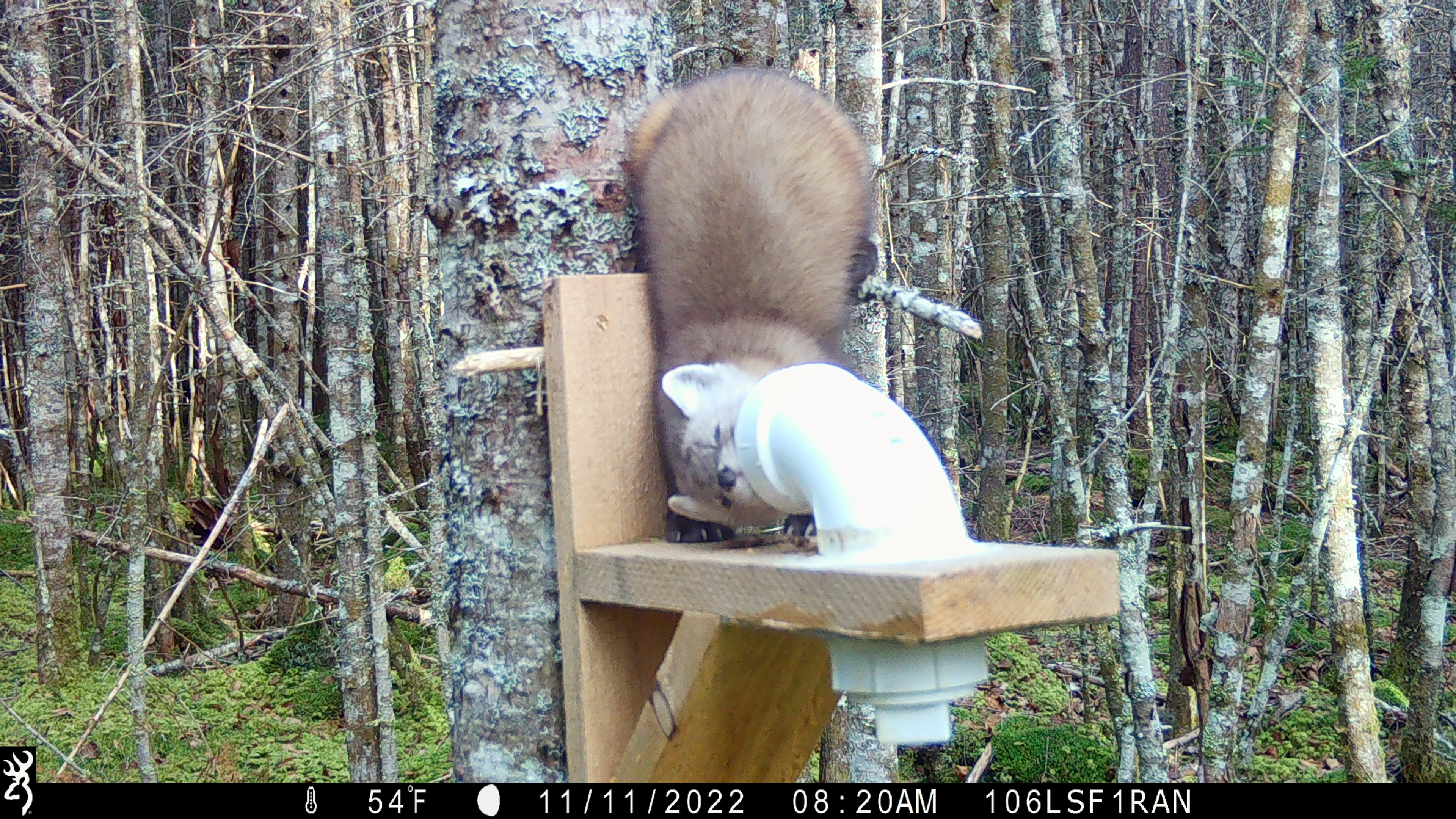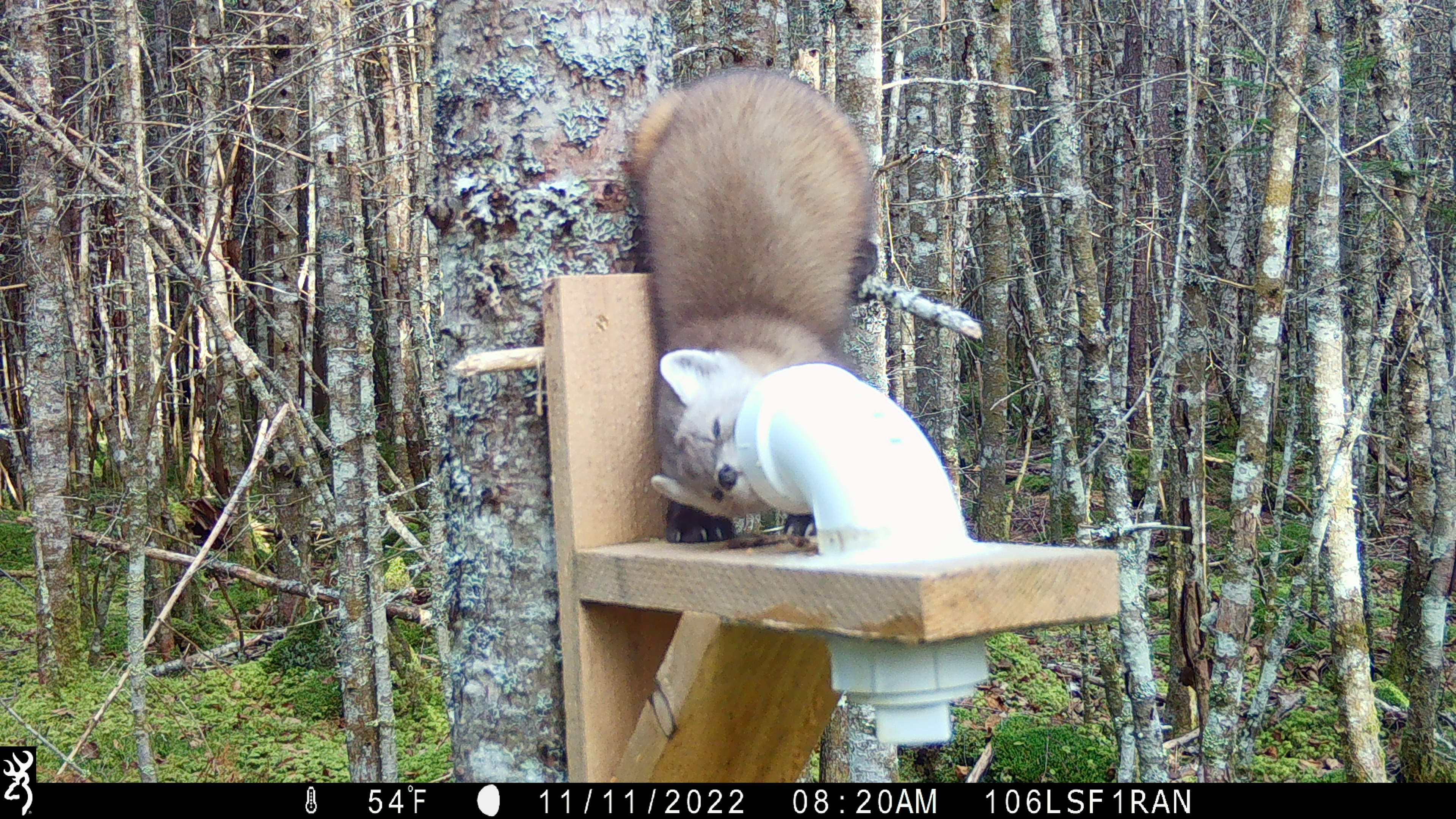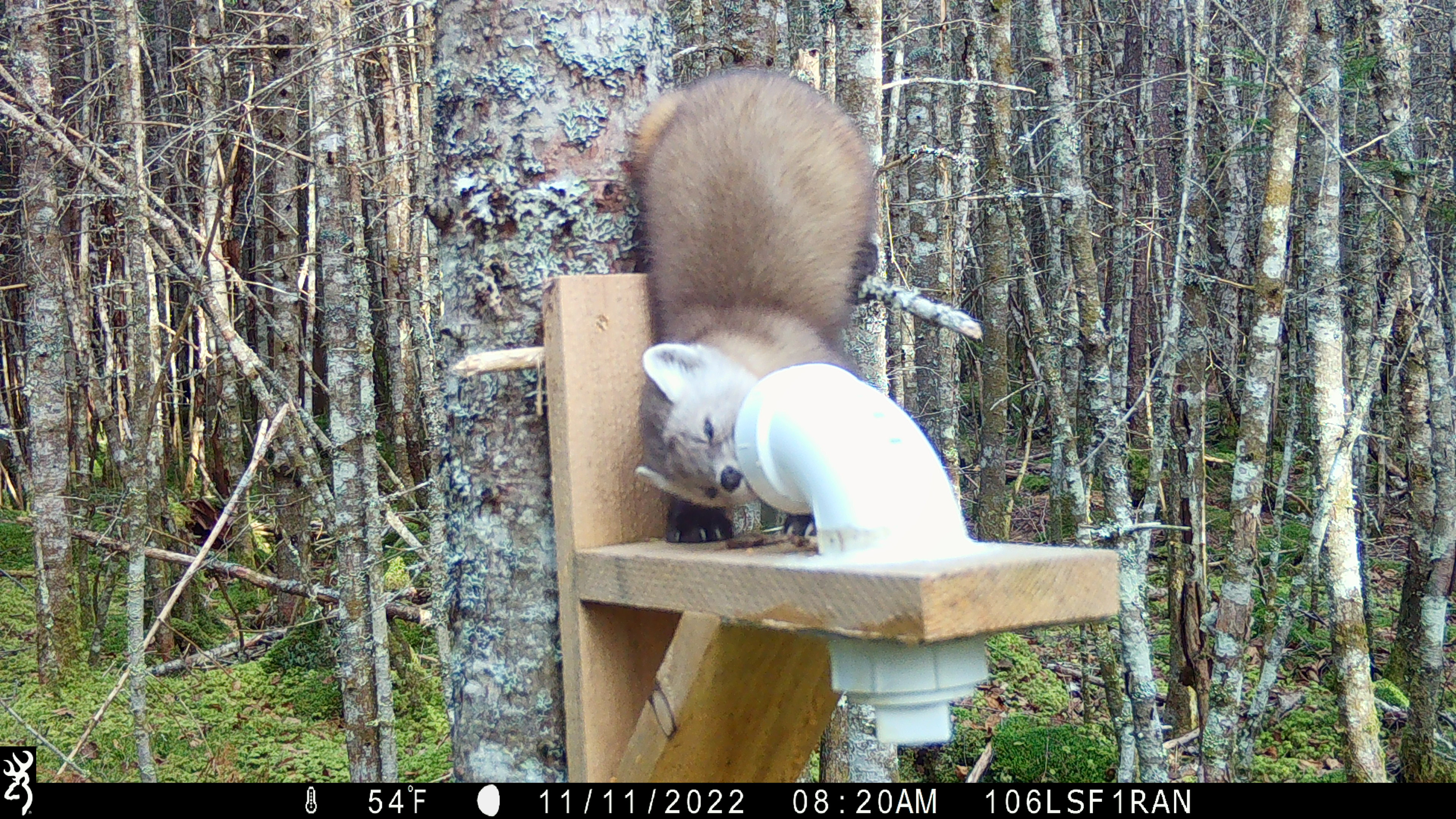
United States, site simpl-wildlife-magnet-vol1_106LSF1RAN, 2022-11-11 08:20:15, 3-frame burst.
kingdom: Animalia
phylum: Chordata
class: Mammalia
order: Carnivora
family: Mustelidae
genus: Martes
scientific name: Martes americana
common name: american marten